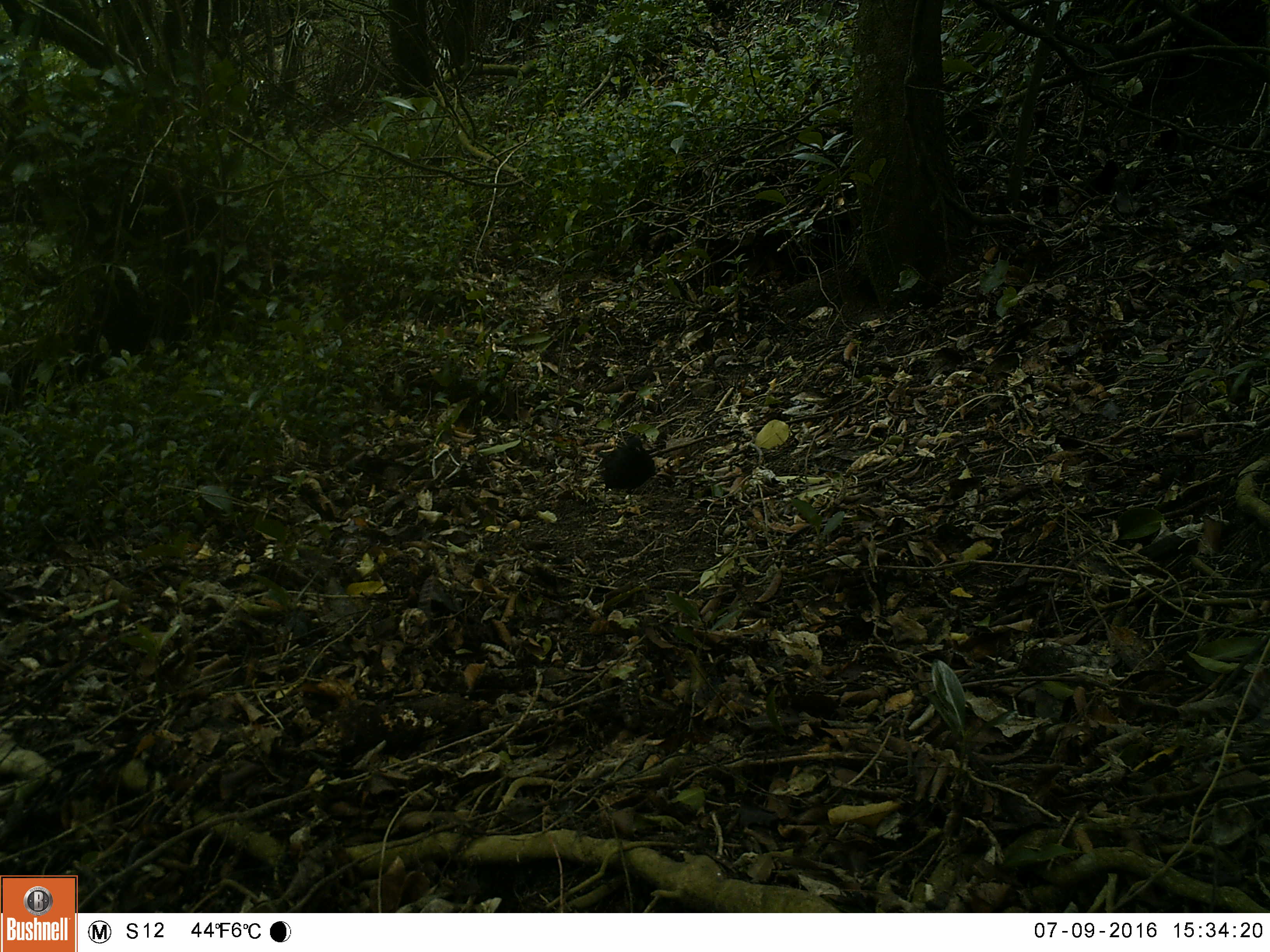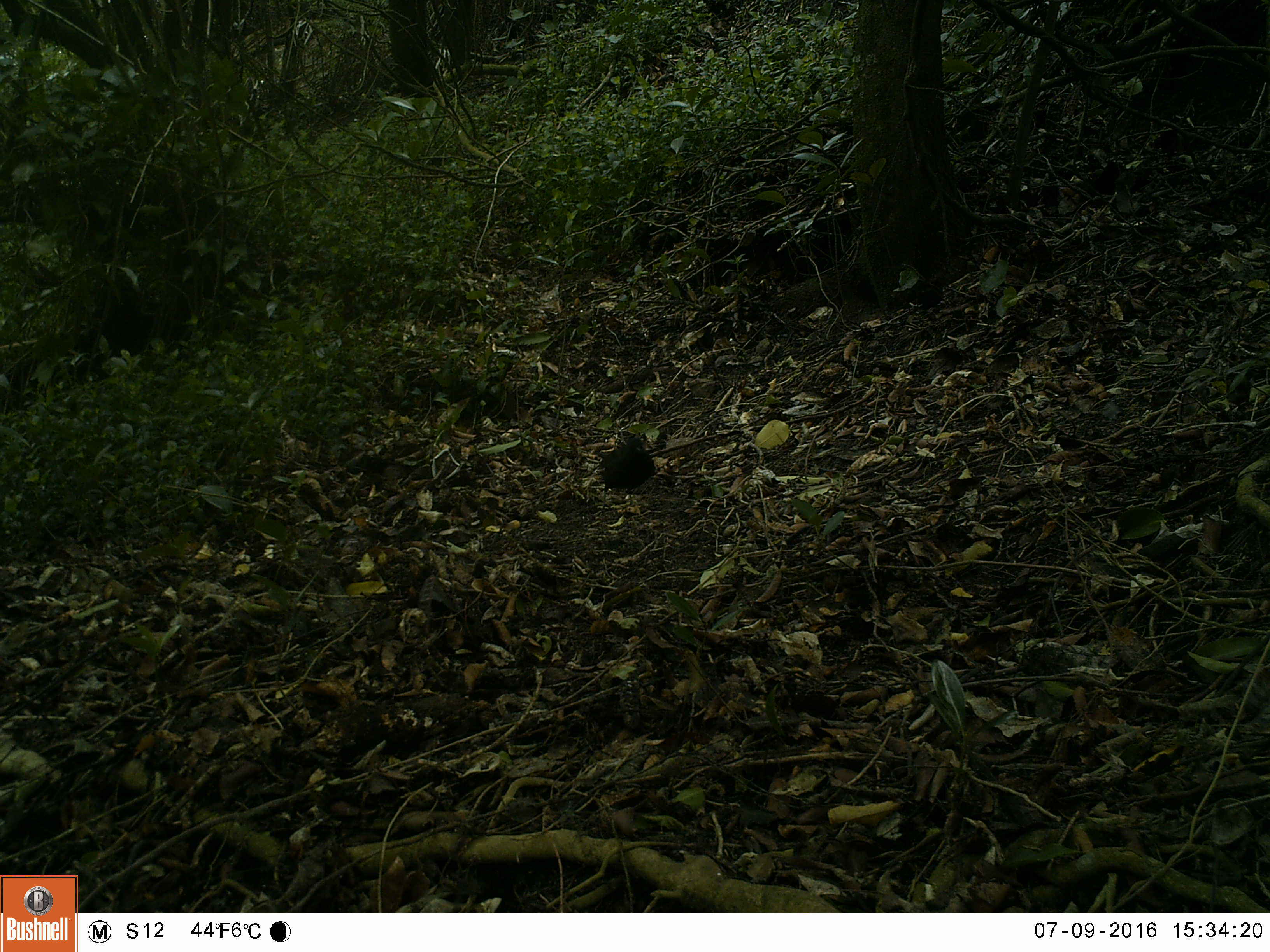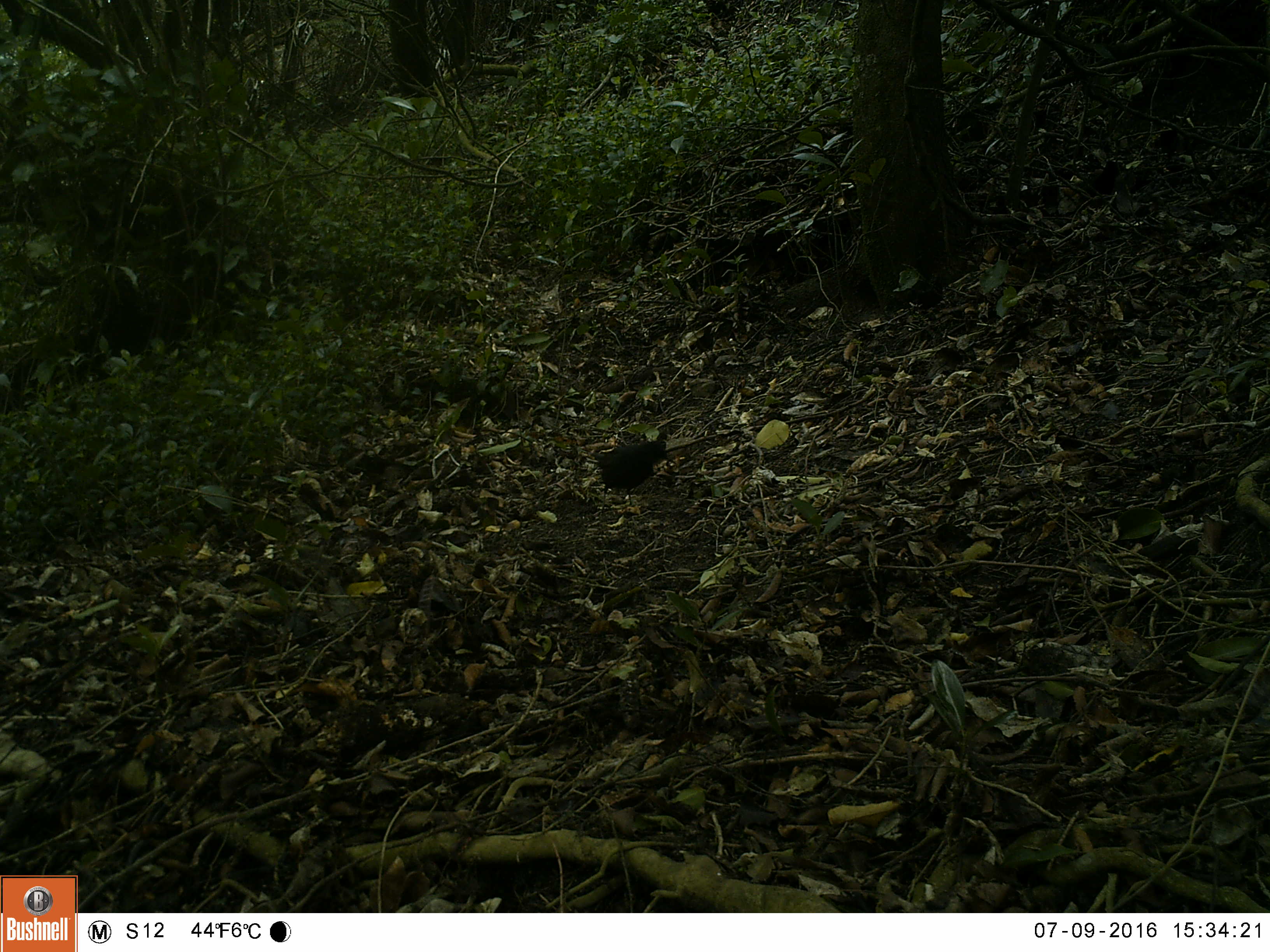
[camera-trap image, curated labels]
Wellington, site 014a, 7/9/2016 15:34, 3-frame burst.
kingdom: Animalia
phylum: Chordata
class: Aves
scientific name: Aves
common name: bird